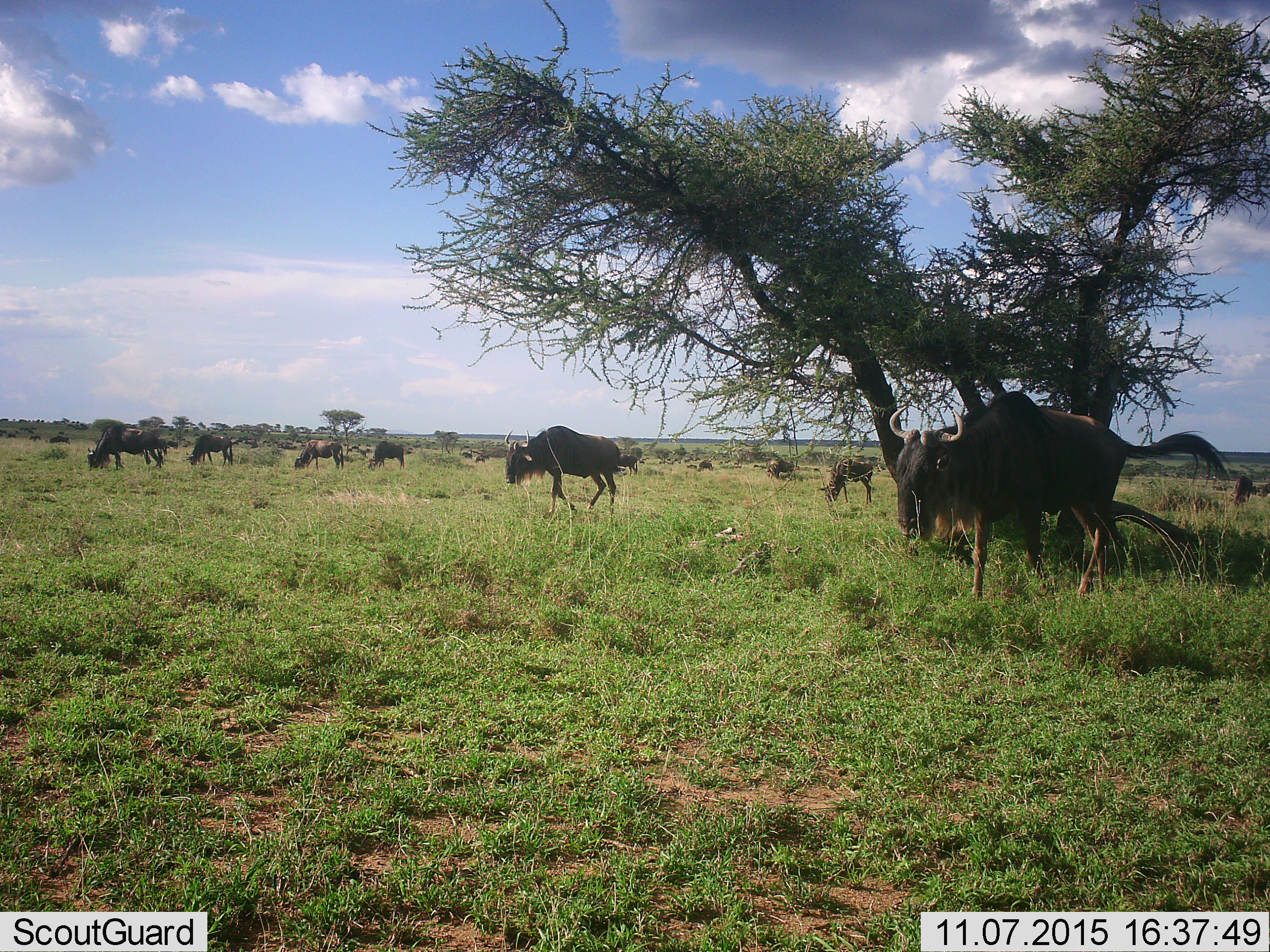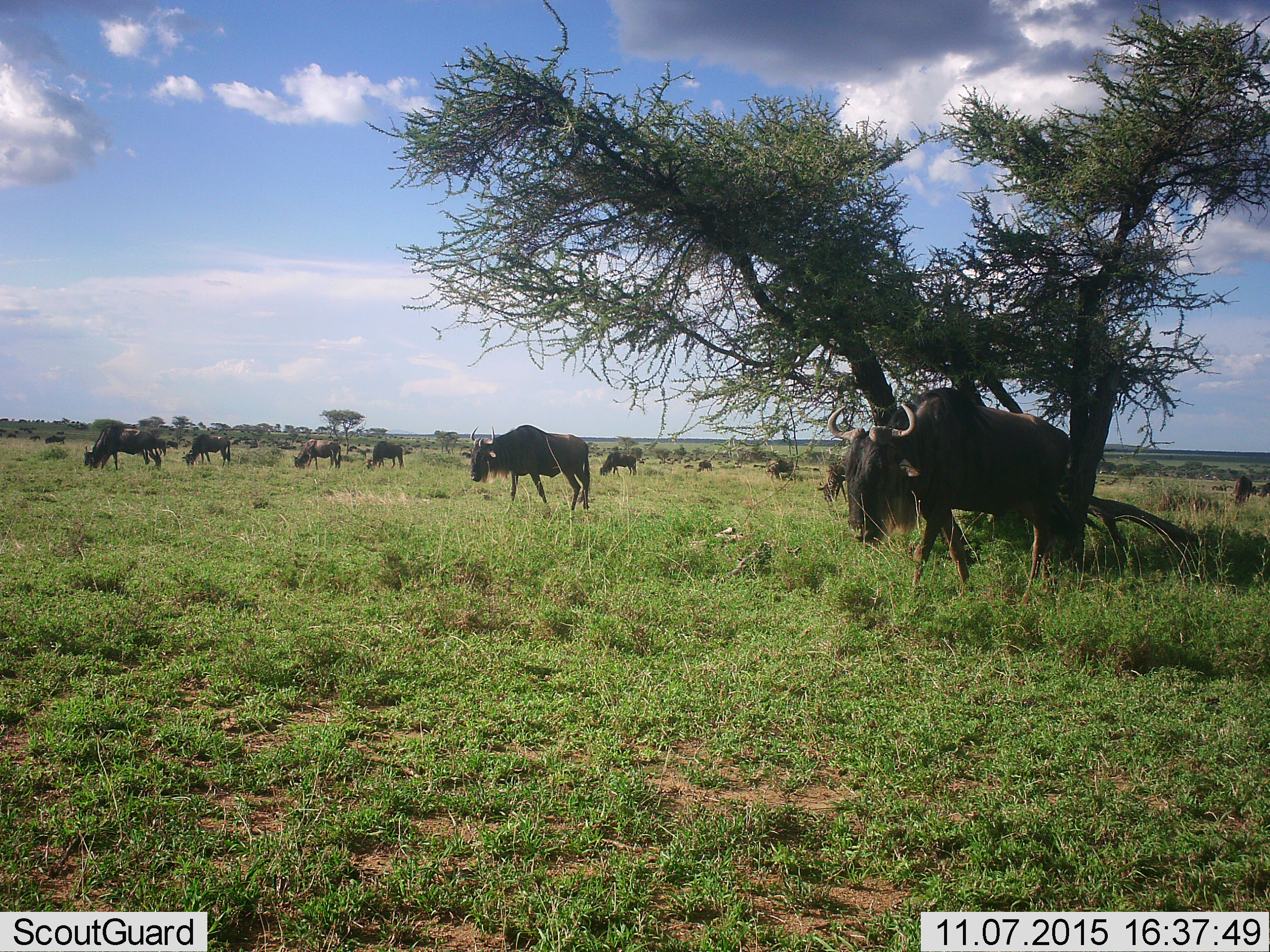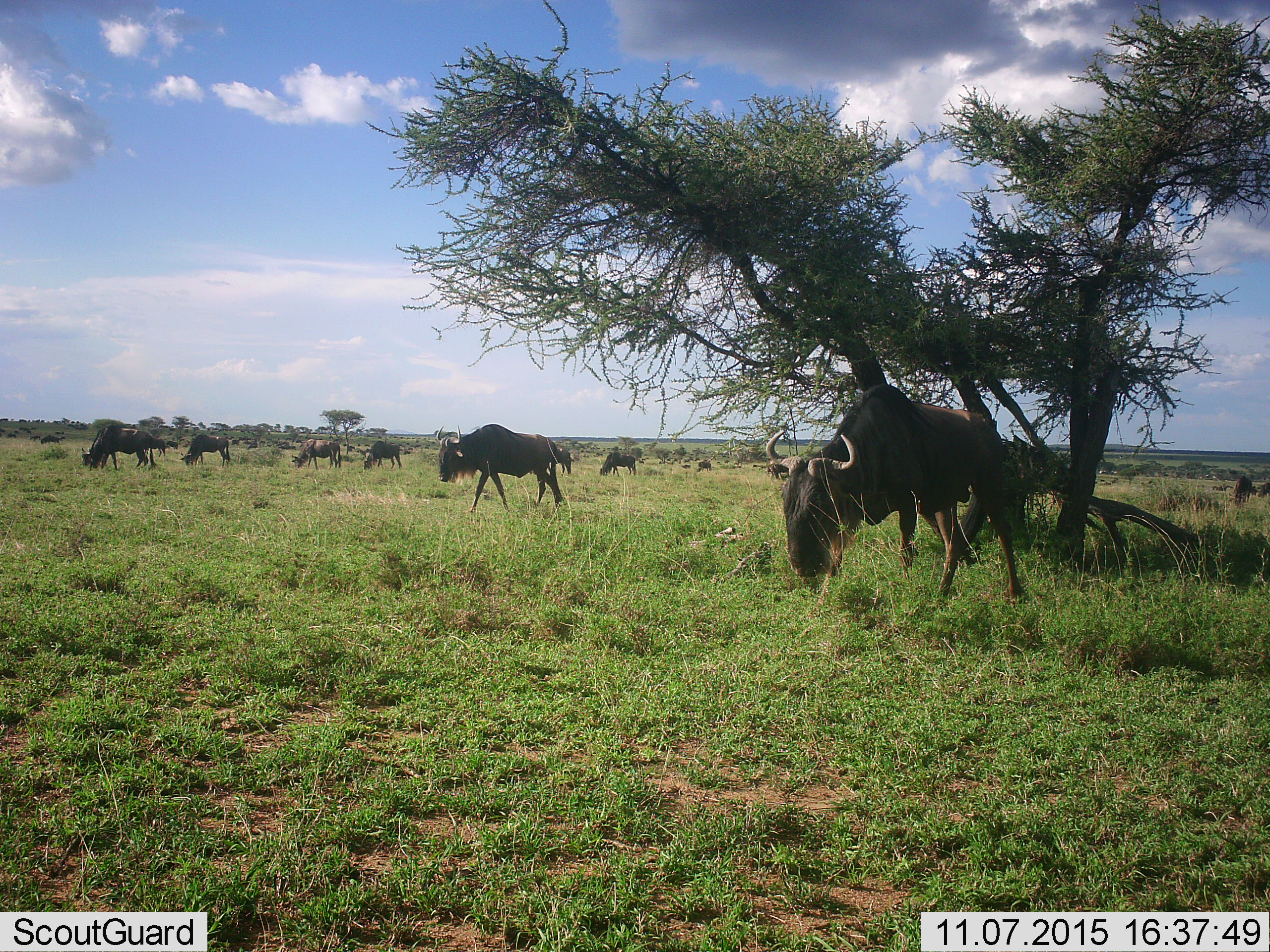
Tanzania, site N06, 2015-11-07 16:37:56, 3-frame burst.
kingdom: Animalia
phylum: Chordata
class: Mammalia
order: Artiodactyla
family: Bovidae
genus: Connochaetes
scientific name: Connochaetes taurinus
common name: blue wildebeest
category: wildebeest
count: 11-50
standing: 25%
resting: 12%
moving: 75%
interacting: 12%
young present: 12%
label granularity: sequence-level